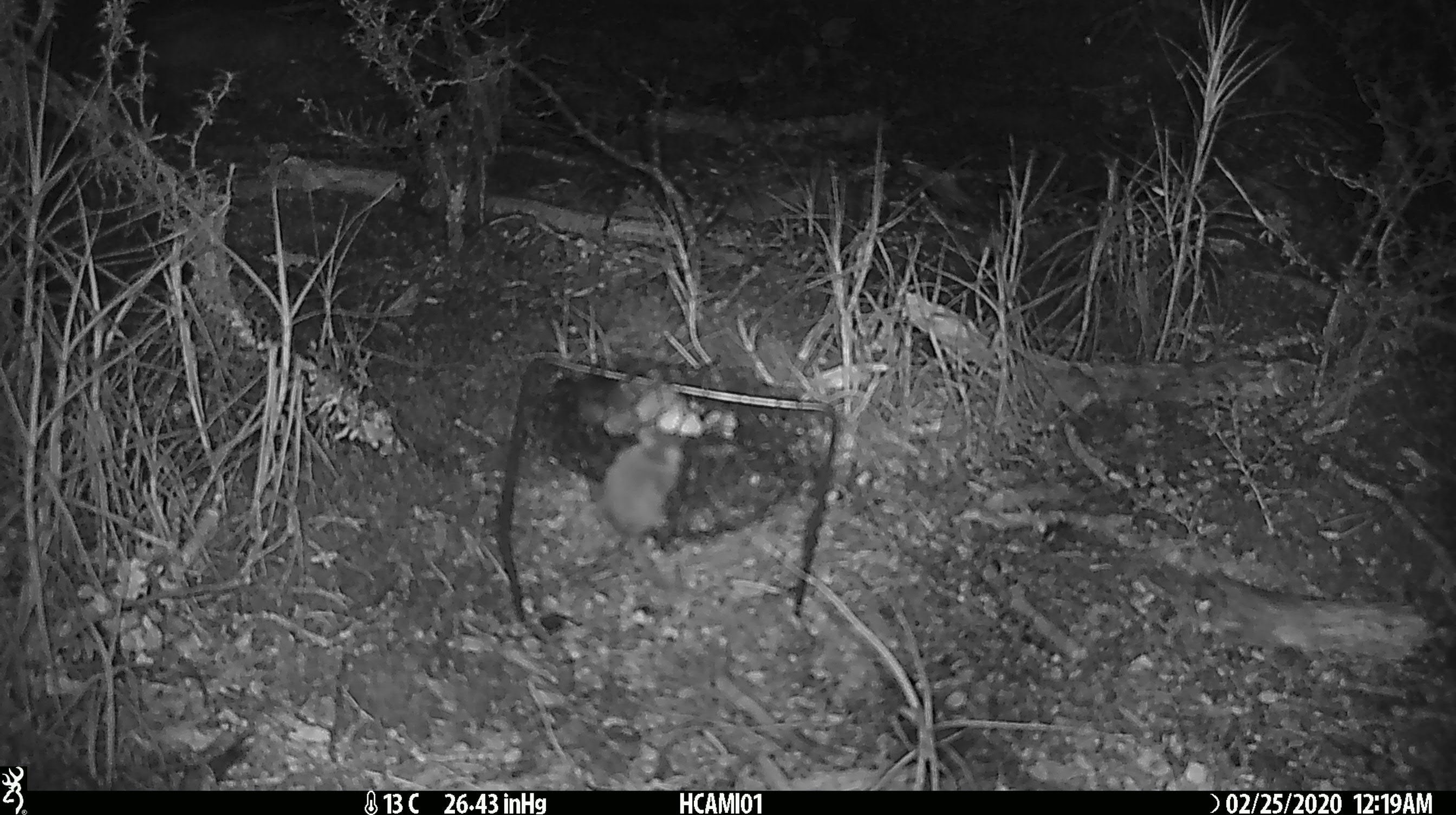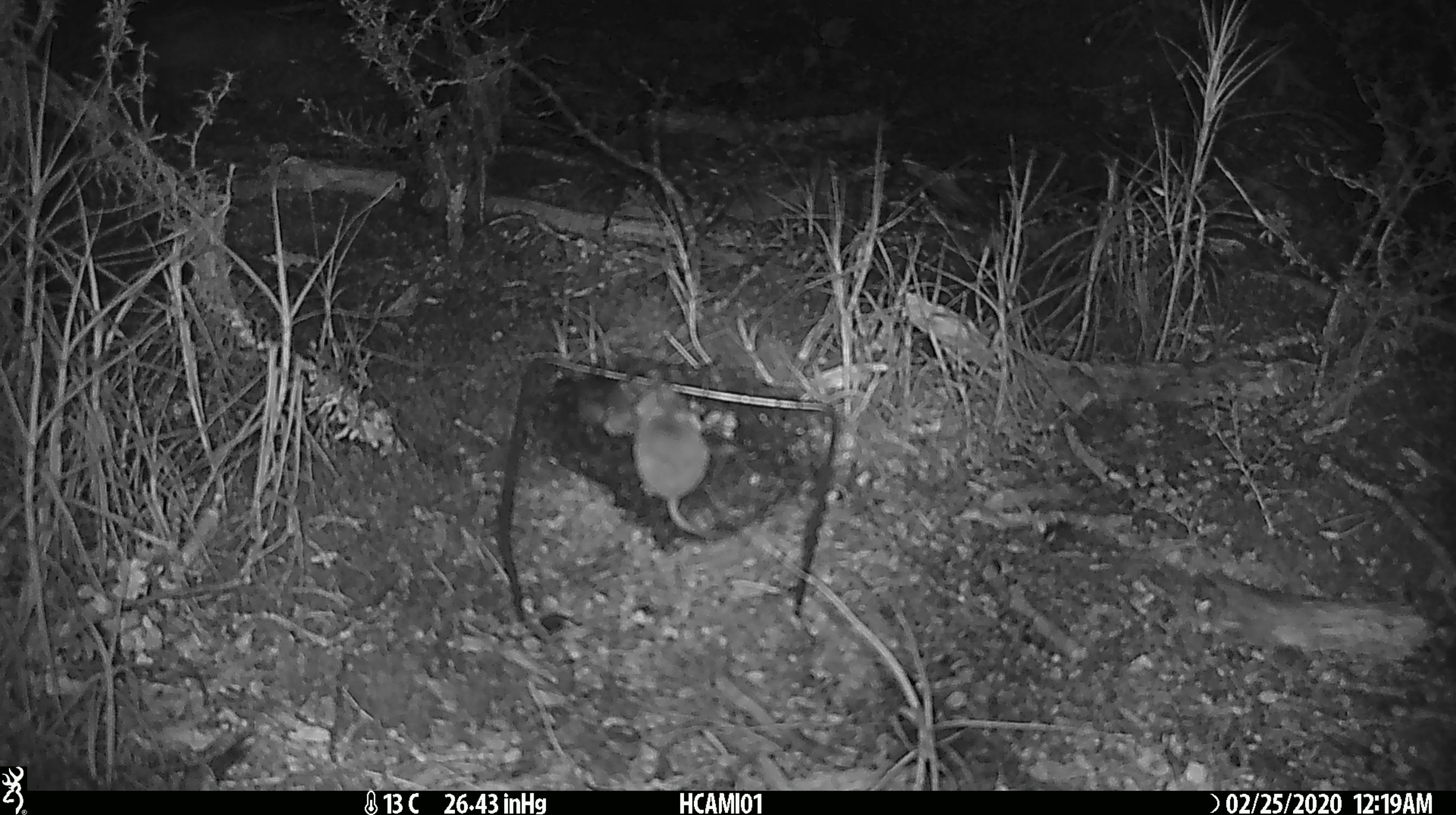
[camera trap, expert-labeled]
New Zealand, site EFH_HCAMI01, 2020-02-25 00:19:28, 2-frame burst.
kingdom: Animalia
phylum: Chordata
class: Mammalia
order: Rodentia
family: Muridae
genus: Mus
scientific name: Mus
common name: mouse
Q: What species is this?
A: Mouse (Mus).